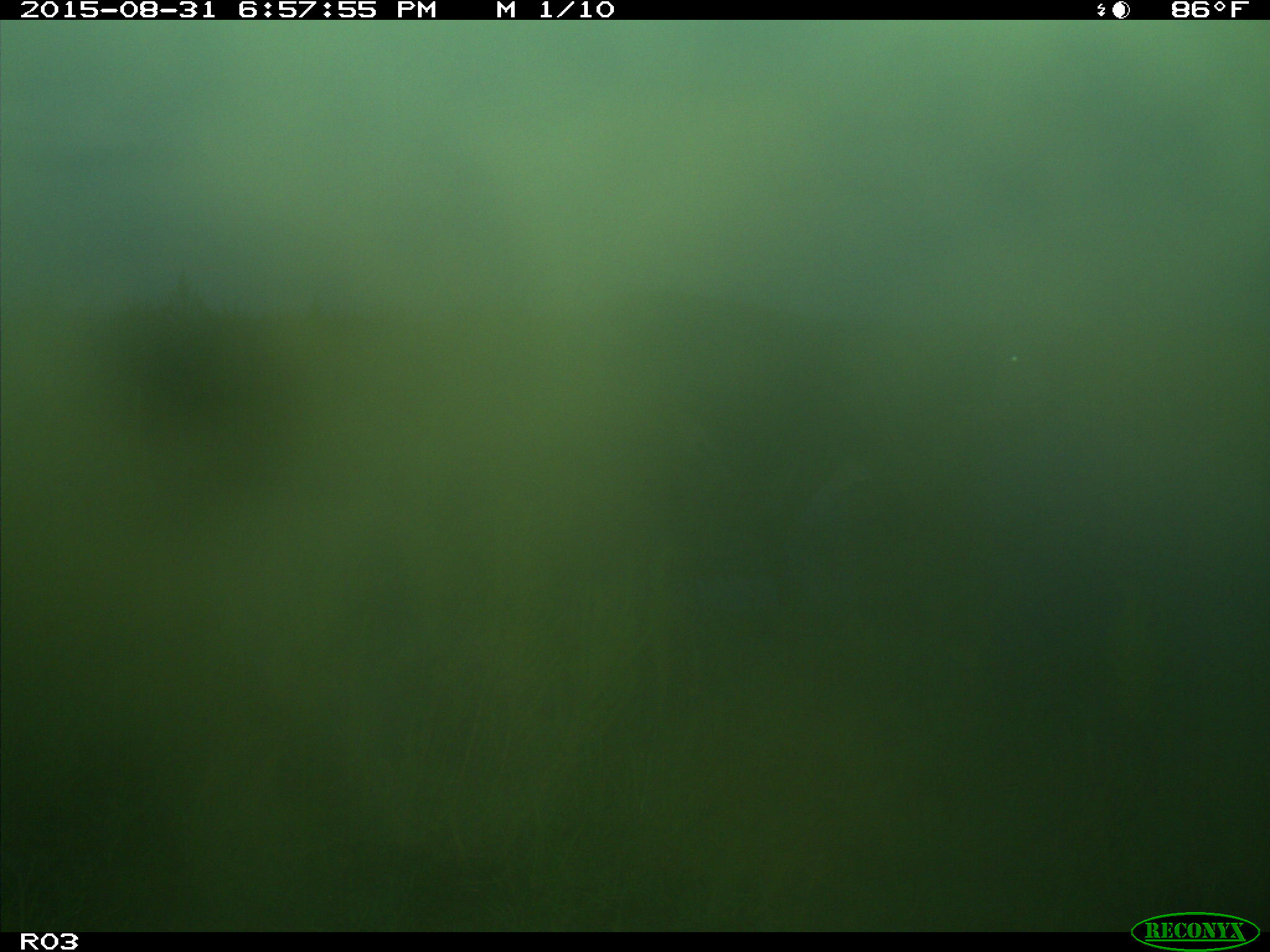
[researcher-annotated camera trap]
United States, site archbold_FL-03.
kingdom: Animalia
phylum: Chordata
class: Mammalia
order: Artiodactyla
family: Bovidae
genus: Bos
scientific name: Bos taurus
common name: domestic cow